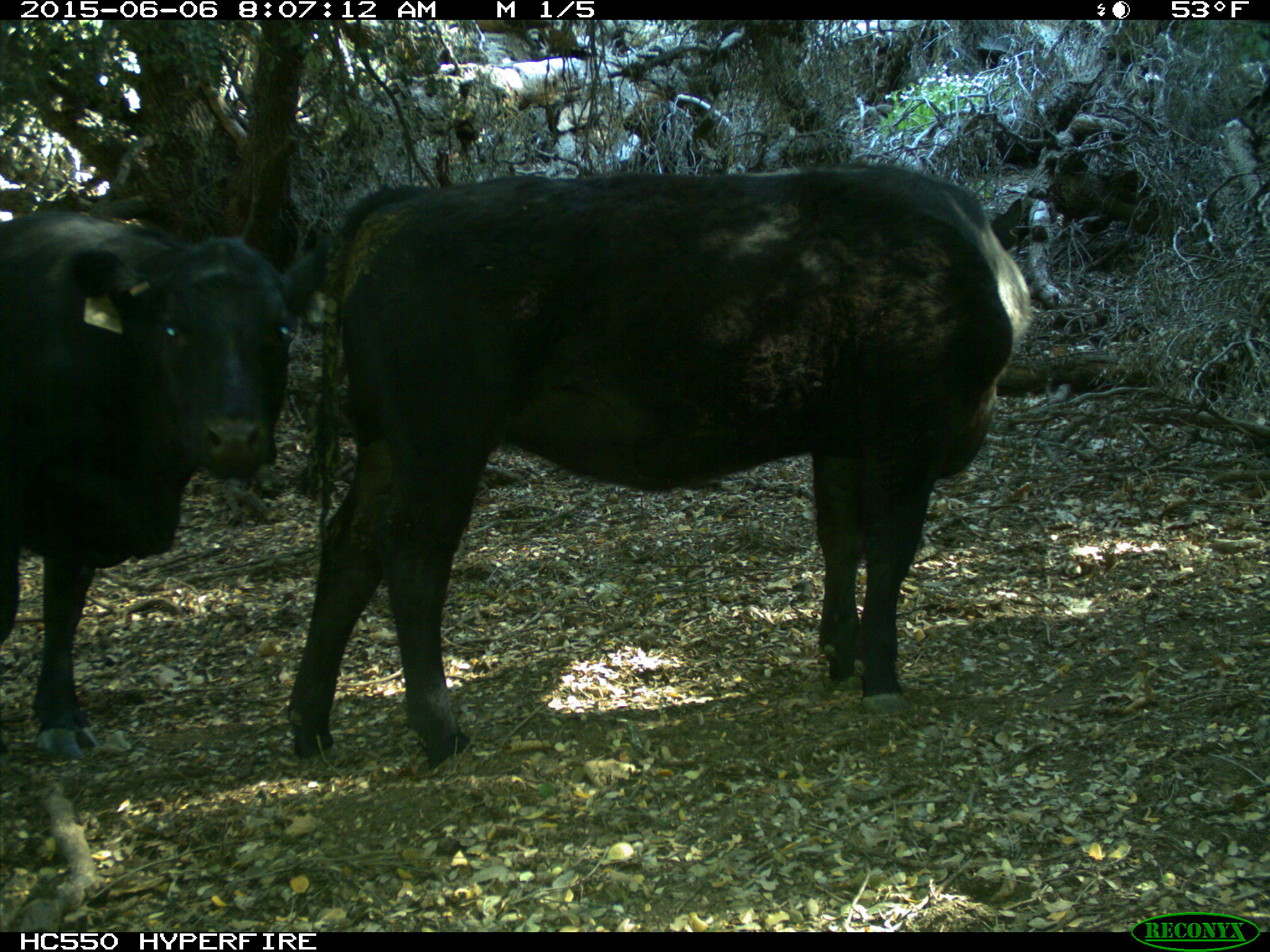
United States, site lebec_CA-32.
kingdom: Animalia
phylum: Chordata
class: Mammalia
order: Artiodactyla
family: Bovidae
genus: Bos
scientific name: Bos taurus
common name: domestic cow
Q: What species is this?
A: Bos taurus (domestic cow).